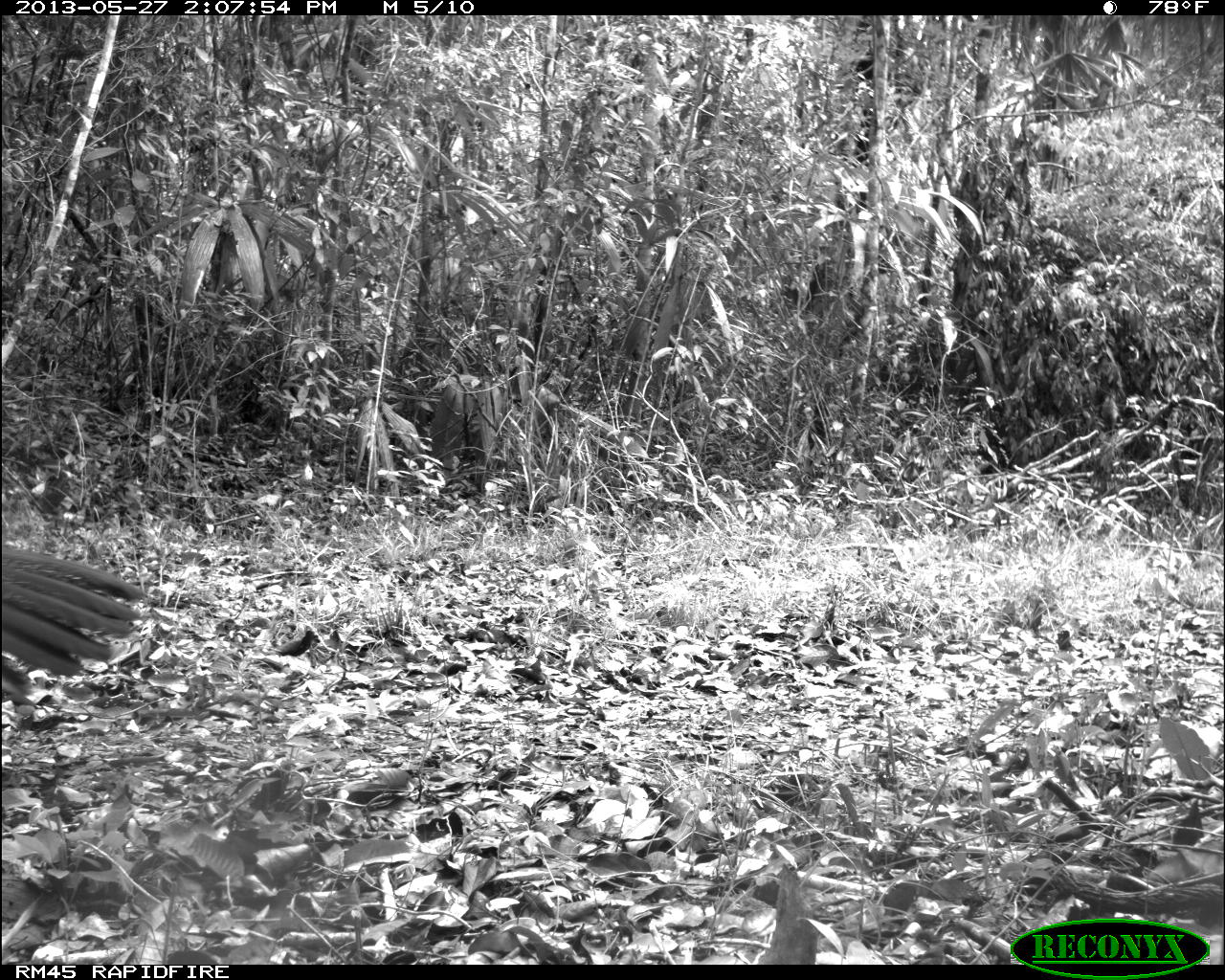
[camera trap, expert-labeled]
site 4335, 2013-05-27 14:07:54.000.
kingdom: Animalia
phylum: Chordata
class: Aves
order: Galliformes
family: Cracidae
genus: Crax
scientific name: Crax rubra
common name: great curassow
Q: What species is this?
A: Crax rubra (great curassow).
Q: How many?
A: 1.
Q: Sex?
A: Female.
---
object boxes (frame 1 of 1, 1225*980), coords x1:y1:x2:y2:
crax rubra: 0:543:149:706